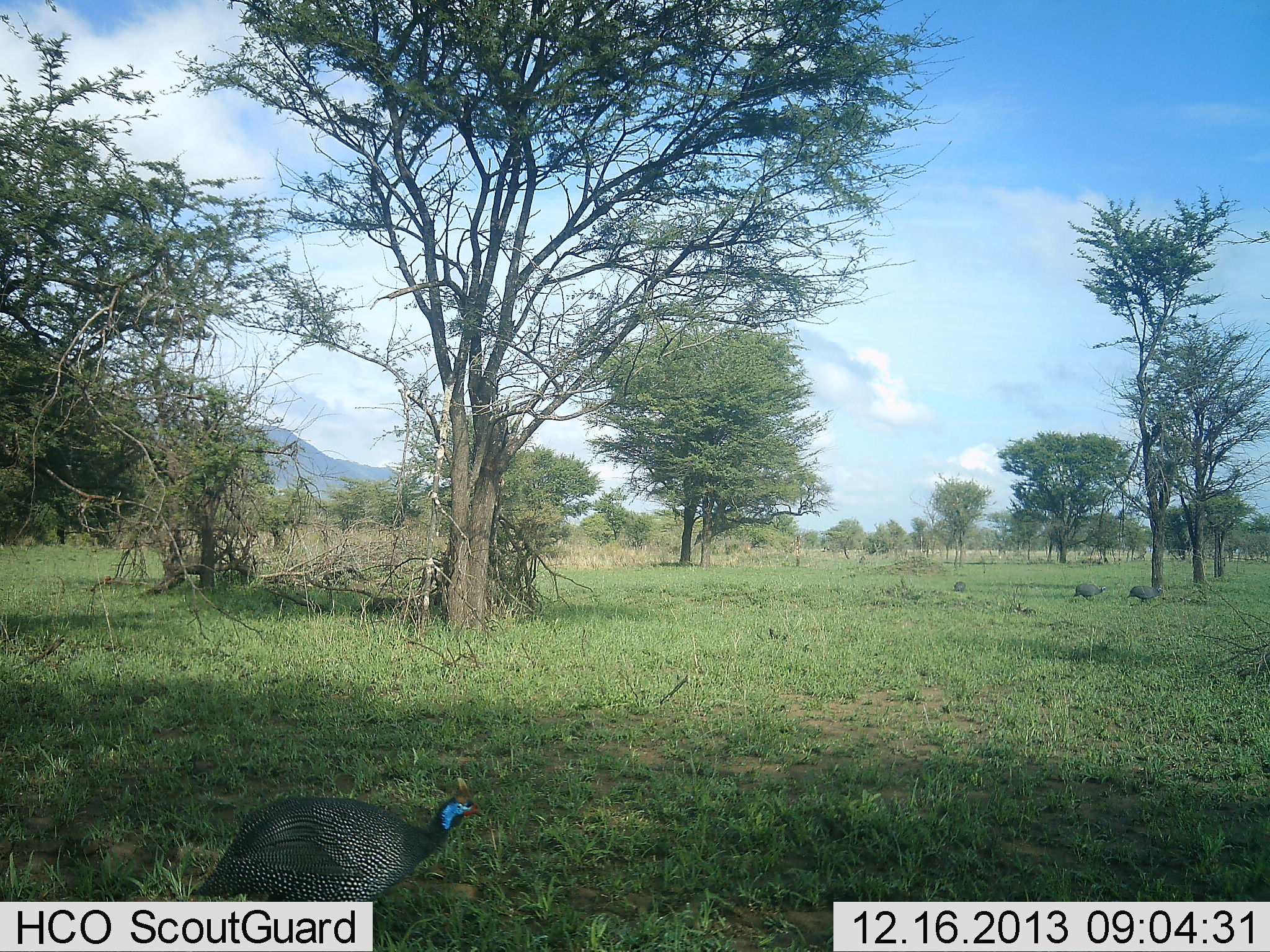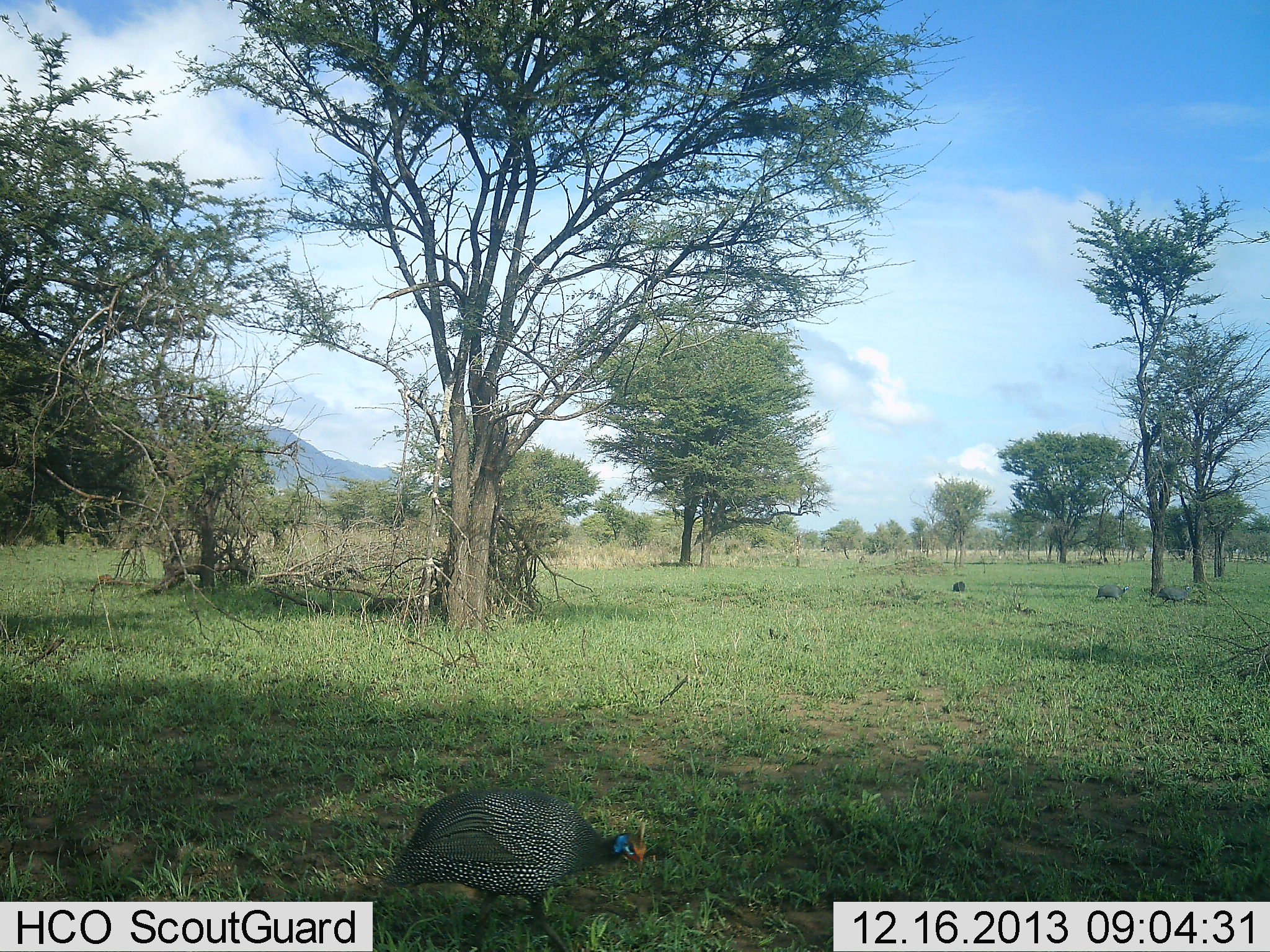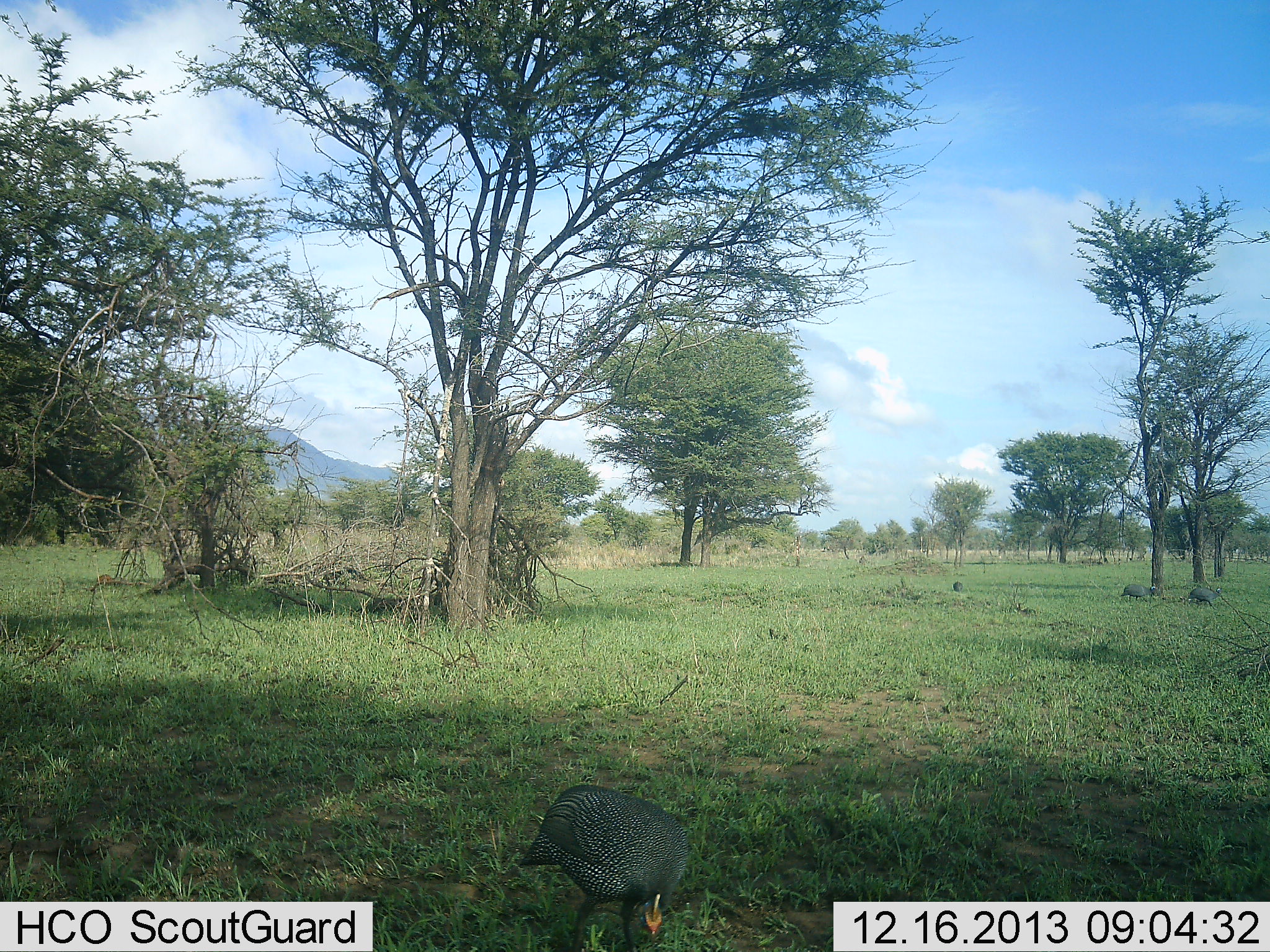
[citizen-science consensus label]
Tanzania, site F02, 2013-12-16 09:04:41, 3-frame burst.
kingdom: Animalia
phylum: Chordata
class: Aves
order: Galliformes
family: Numididae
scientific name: Numididae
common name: guinea fowl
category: guineafowl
Guineafowl (guinea fowl) (Numididae), count 3. Behavior (volunteer vote fractions): standing 20%, resting 0%, moving 80%, interacting 0%. Young present (vote fraction): 0%. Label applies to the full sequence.